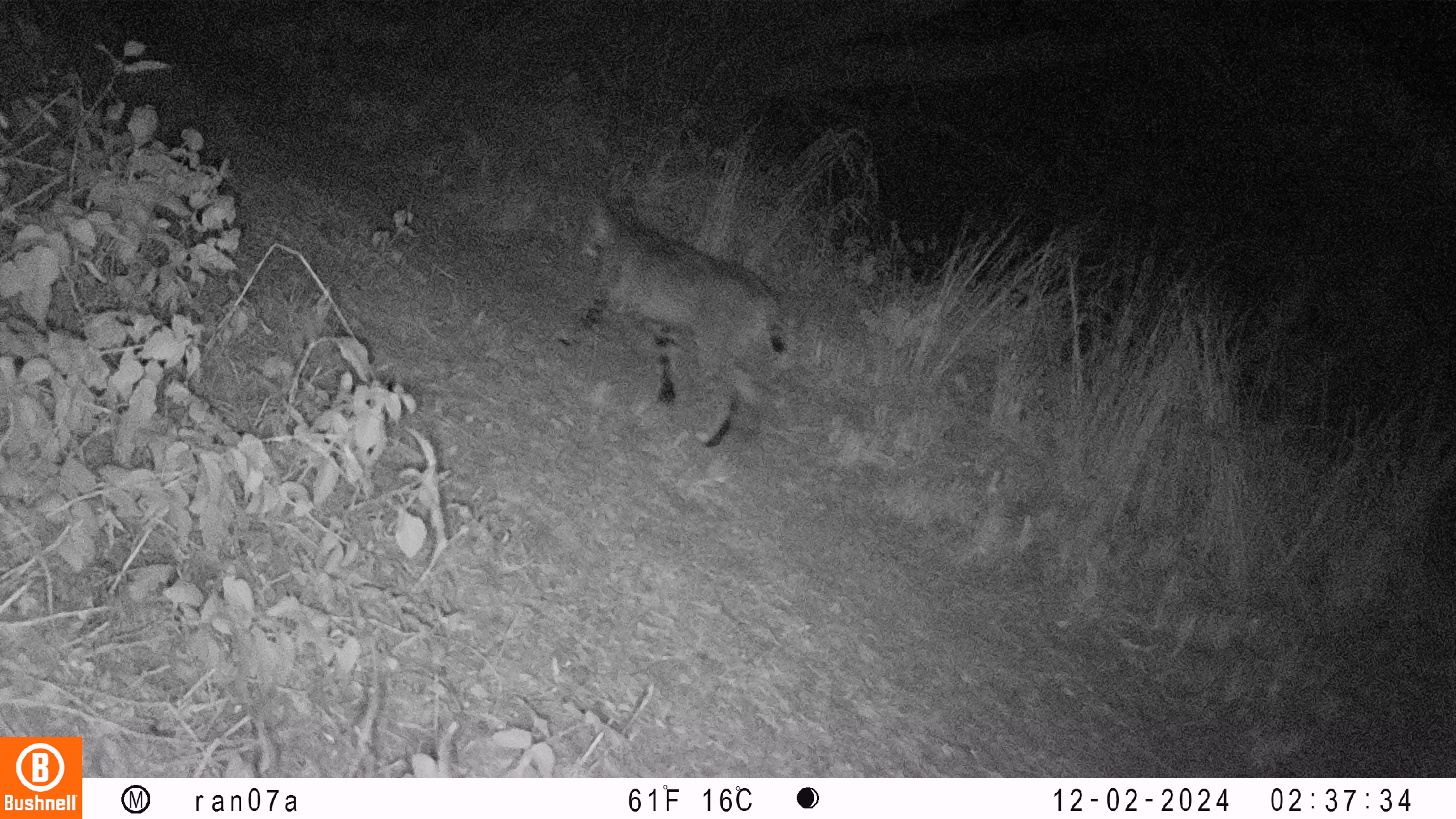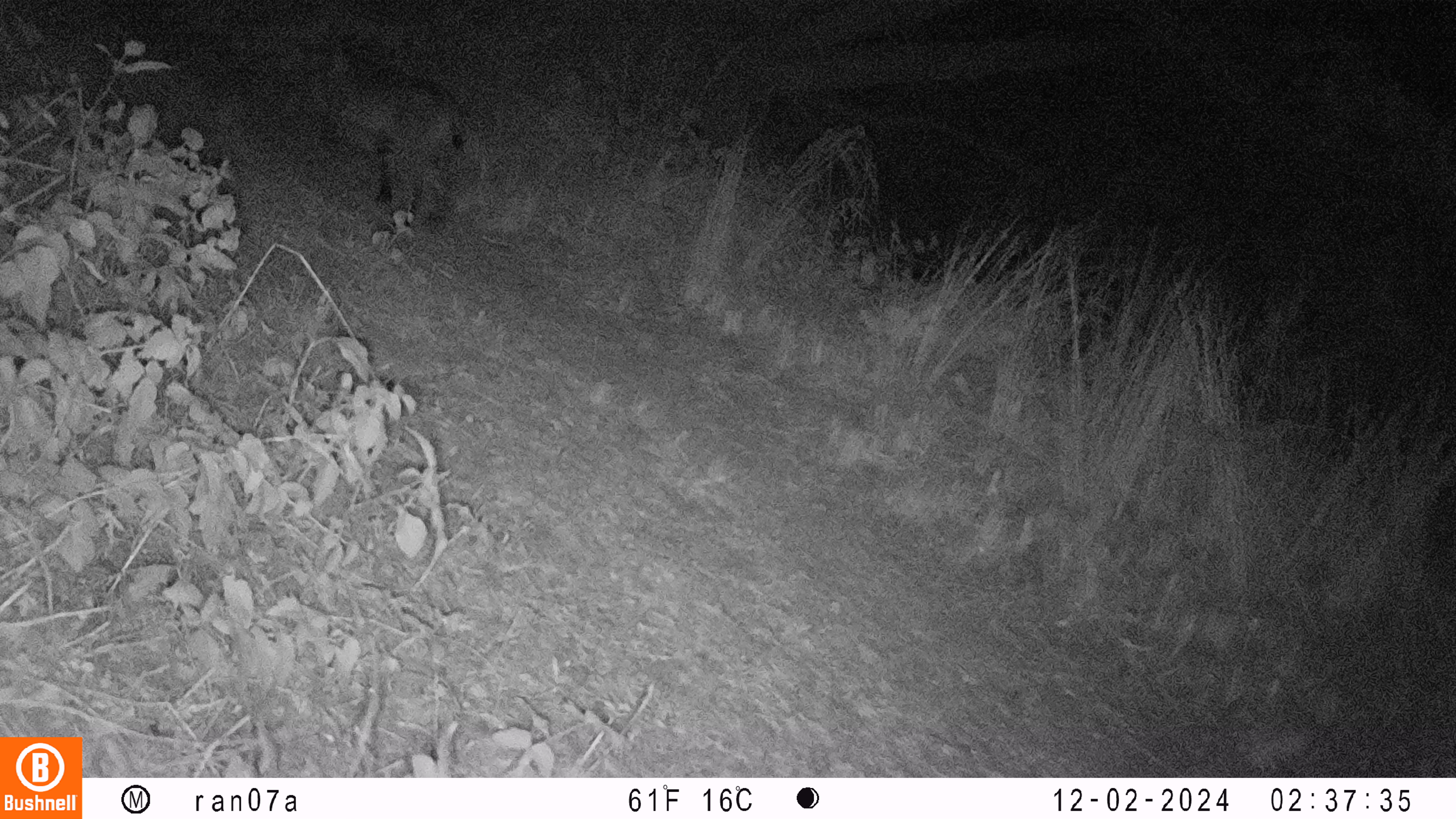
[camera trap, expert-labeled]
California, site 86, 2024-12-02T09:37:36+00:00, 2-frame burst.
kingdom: Animalia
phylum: Chordata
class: Mammalia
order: Carnivora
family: Felidae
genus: Lynx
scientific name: Lynx rufus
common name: bobcat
Bobcat (Lynx rufus).